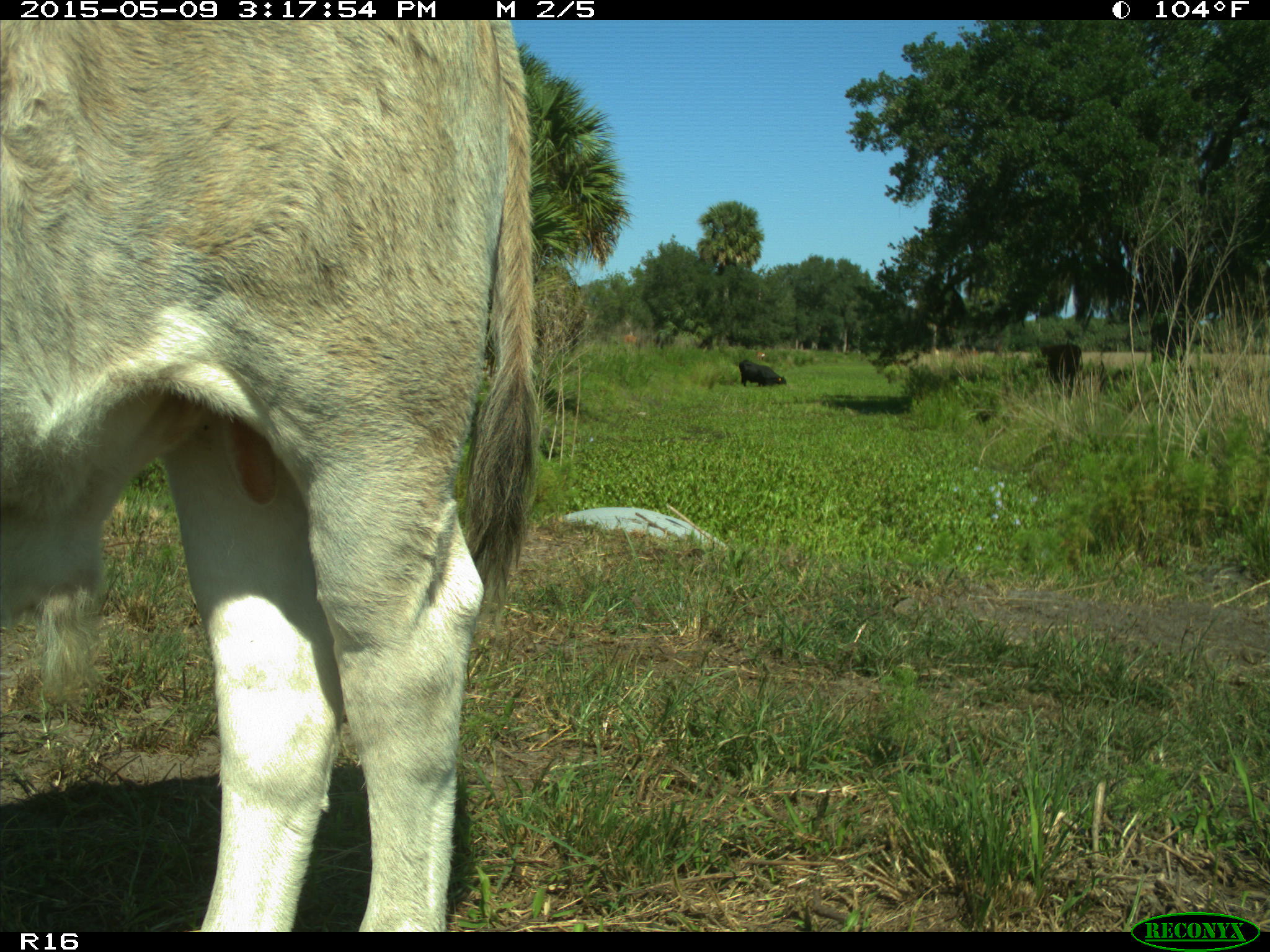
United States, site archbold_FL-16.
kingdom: Animalia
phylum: Chordata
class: Mammalia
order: Artiodactyla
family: Bovidae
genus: Bos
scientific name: Bos taurus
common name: domestic cow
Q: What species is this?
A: Bos taurus (domestic cow).